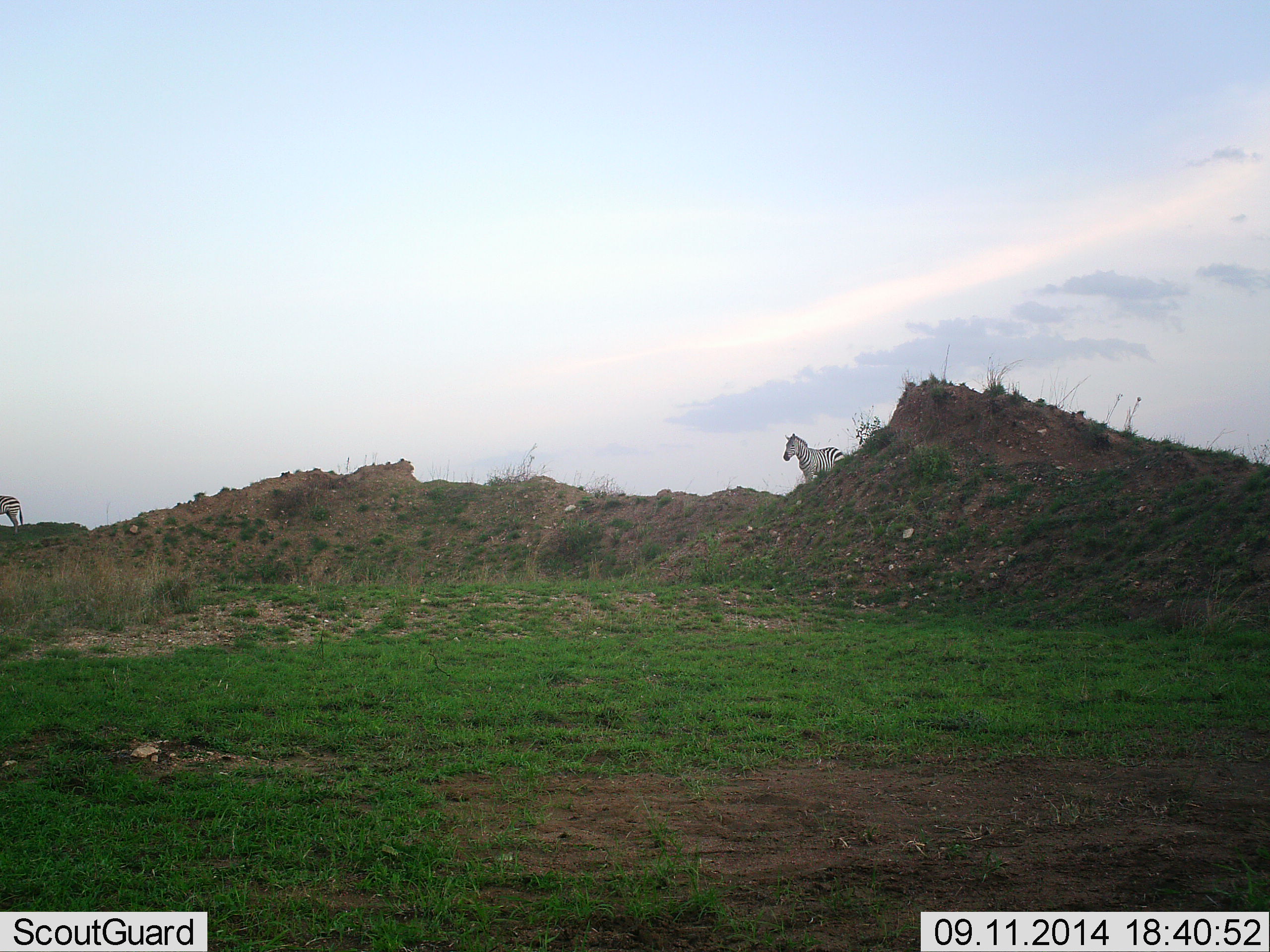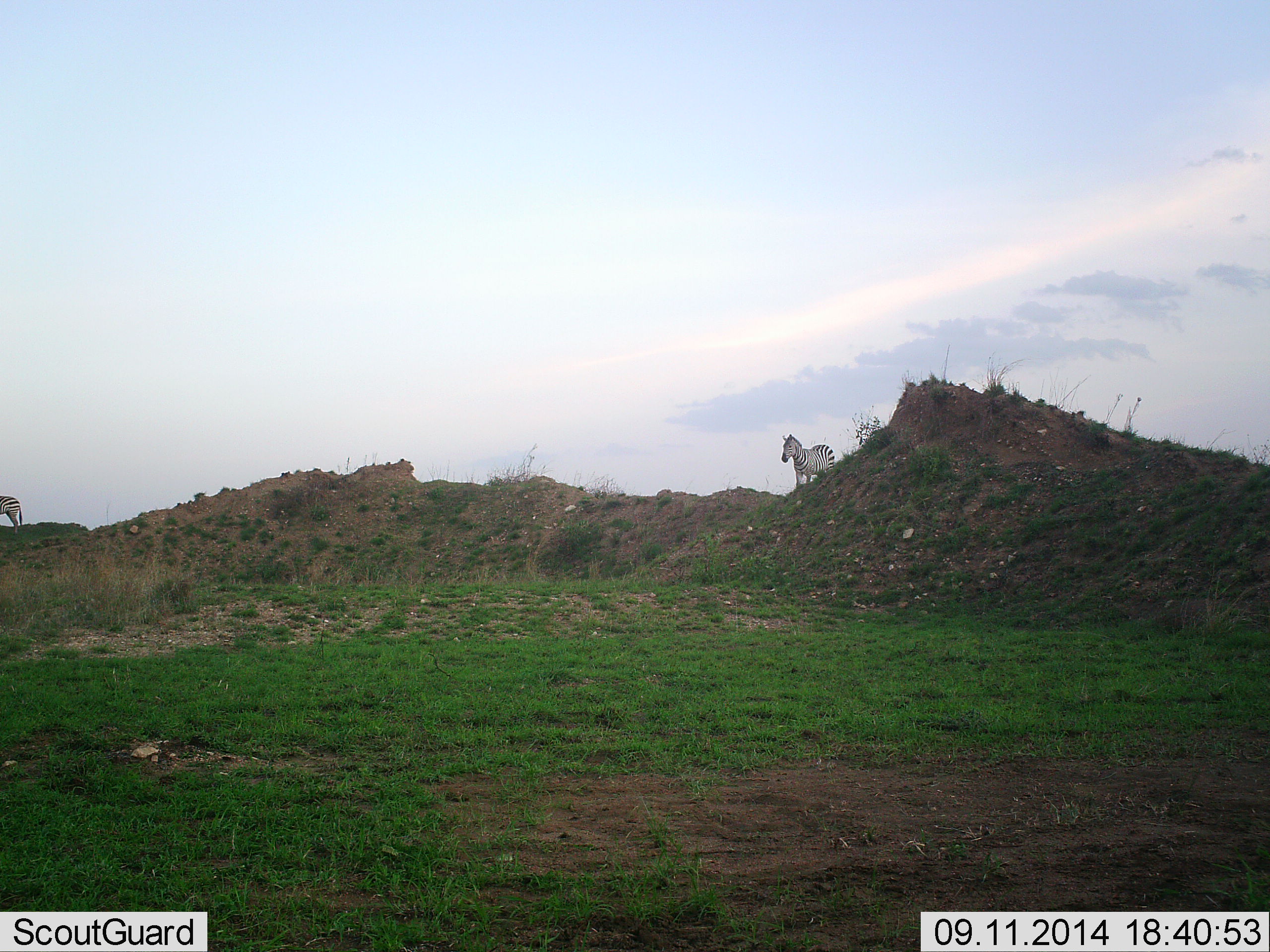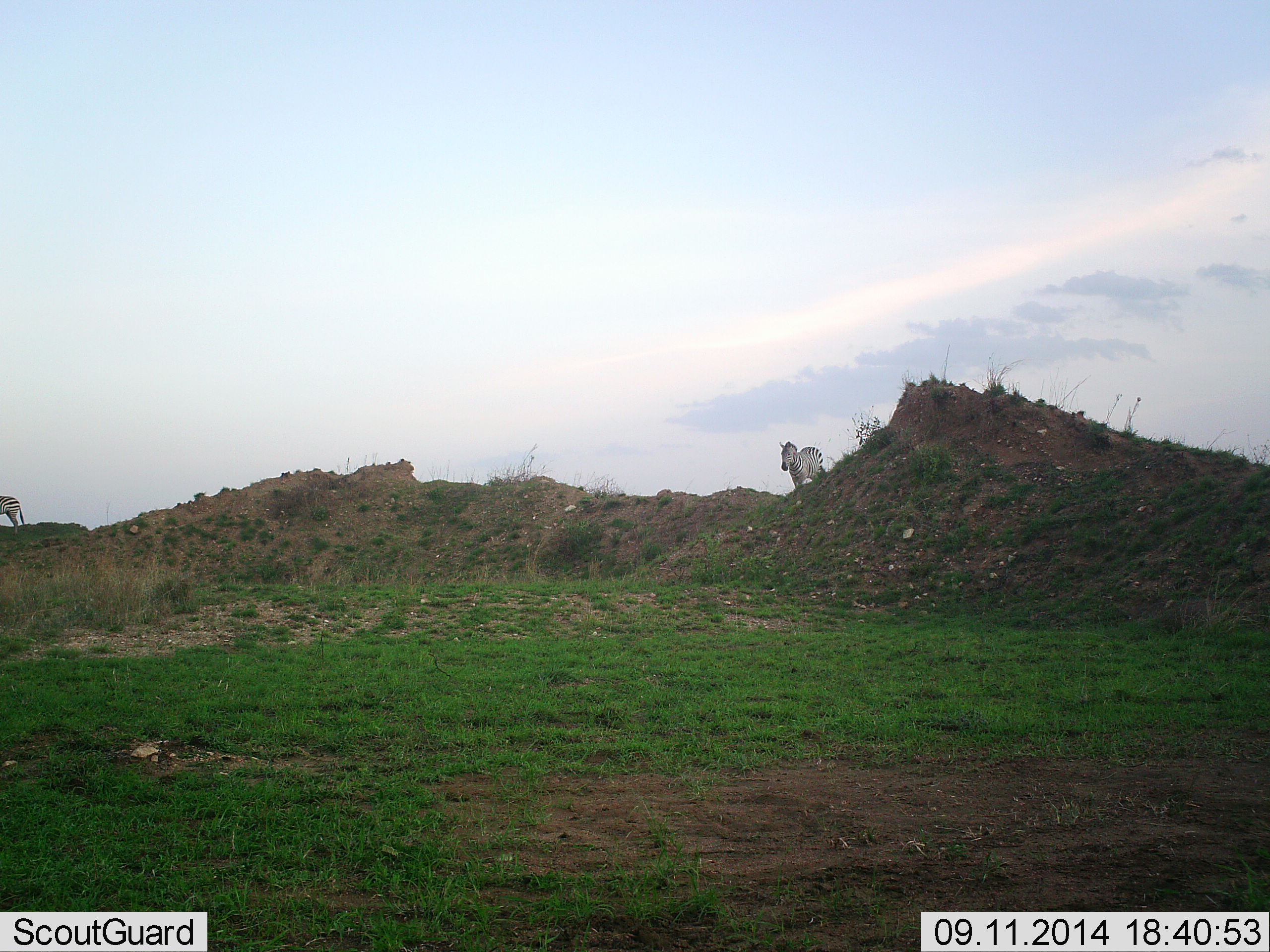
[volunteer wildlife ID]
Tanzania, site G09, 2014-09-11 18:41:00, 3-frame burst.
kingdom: Animalia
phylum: Chordata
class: Mammalia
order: Perissodactyla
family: Equidae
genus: Equus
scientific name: Equus quagga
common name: plains zebra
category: zebra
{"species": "zebra (plains zebra) (Equus quagga)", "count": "2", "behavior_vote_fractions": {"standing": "70%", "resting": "0%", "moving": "60%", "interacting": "0%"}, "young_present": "0%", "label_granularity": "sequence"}